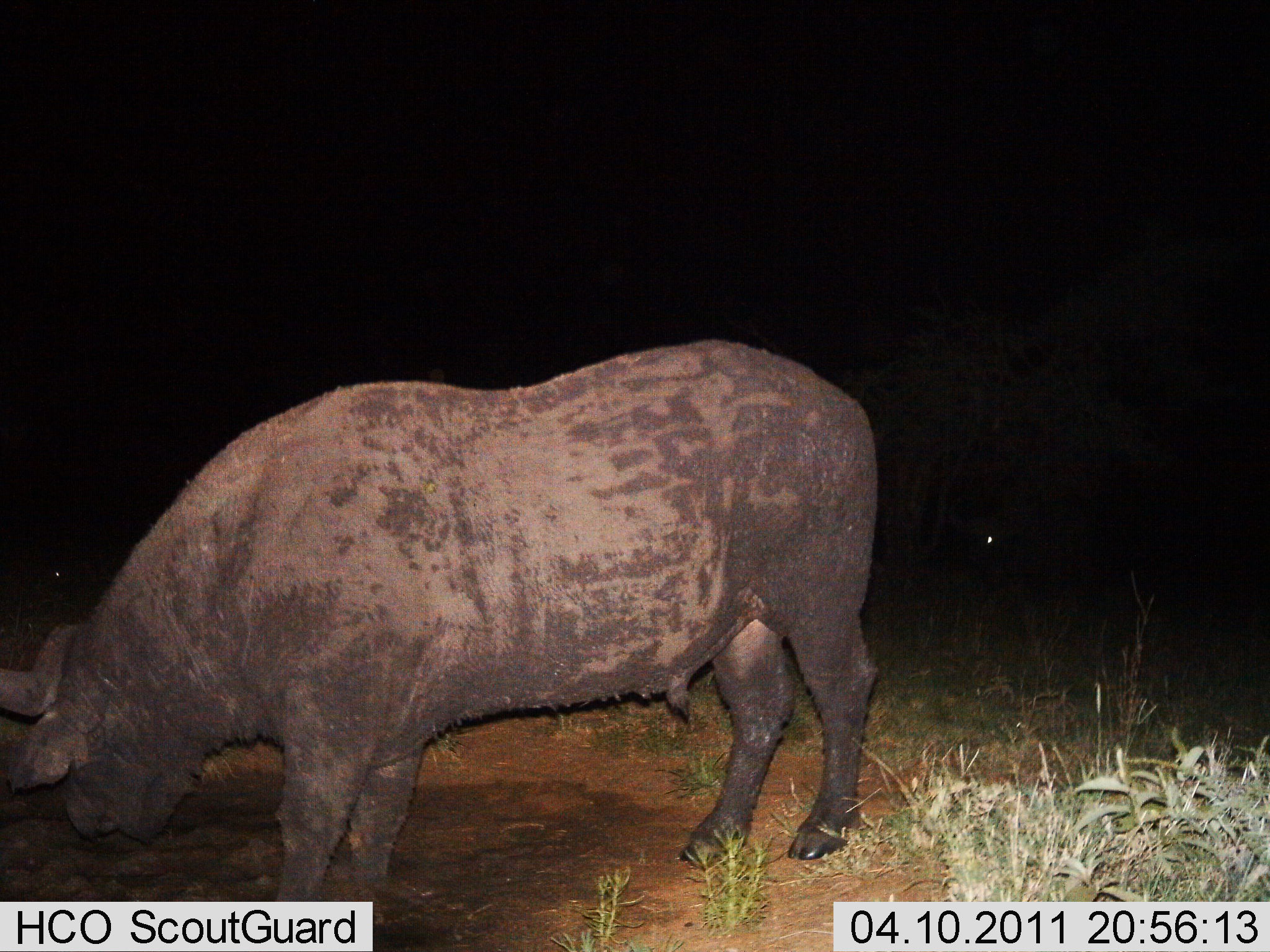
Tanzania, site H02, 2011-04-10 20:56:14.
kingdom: Animalia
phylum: Chordata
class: Mammalia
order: Artiodactyla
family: Bovidae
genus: Syncerus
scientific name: Syncerus caffer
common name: cape buffalo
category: buffalo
Buffalo (cape buffalo) (Syncerus caffer), count 1. Behavior (volunteer vote fractions): standing 90%, resting 0%, moving 0%, interacting 0%. Young present (vote fraction): 0%. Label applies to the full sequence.